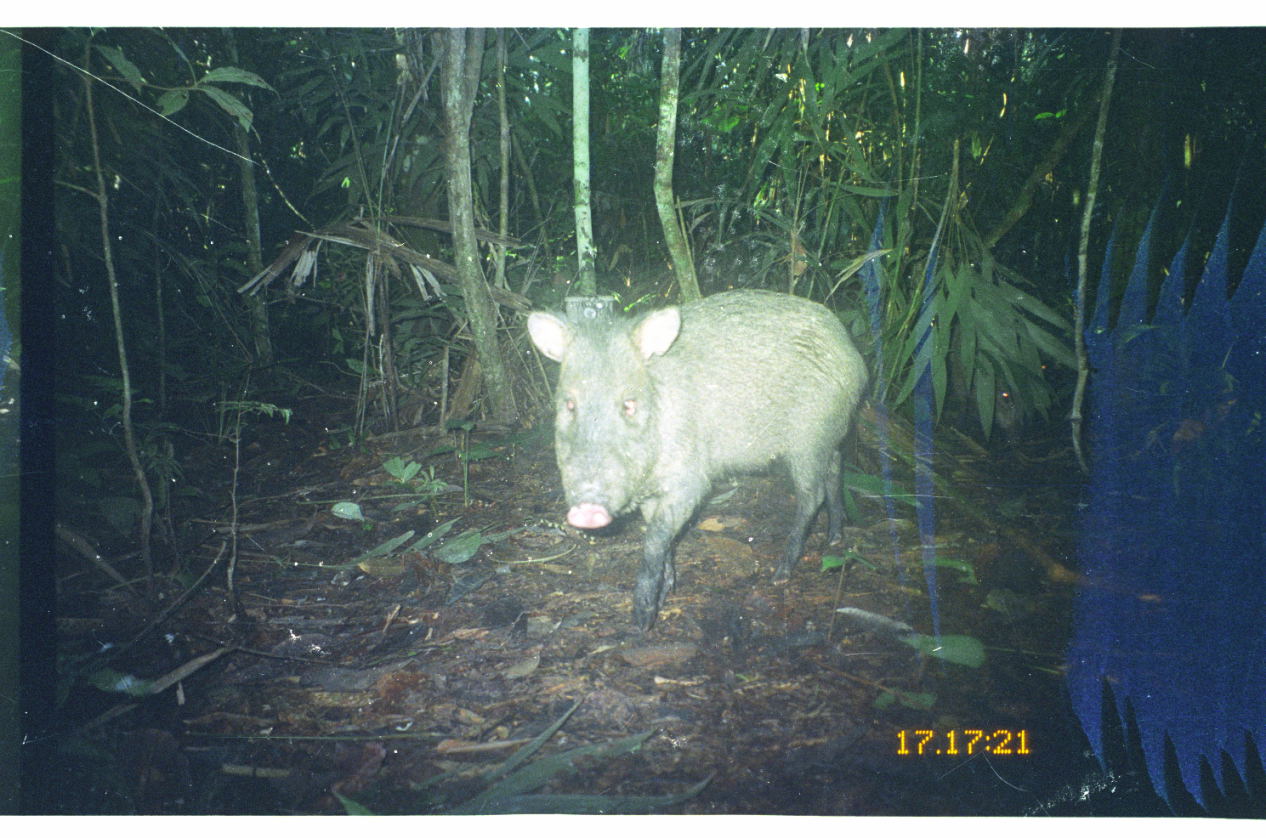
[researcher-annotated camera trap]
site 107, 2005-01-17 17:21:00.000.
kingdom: Animalia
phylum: Chordata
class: Mammalia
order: Artiodactyla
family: Tayassuidae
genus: Pecari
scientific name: Pecari tajacu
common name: collared peccary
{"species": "Pecari tajacu (collared peccary)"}